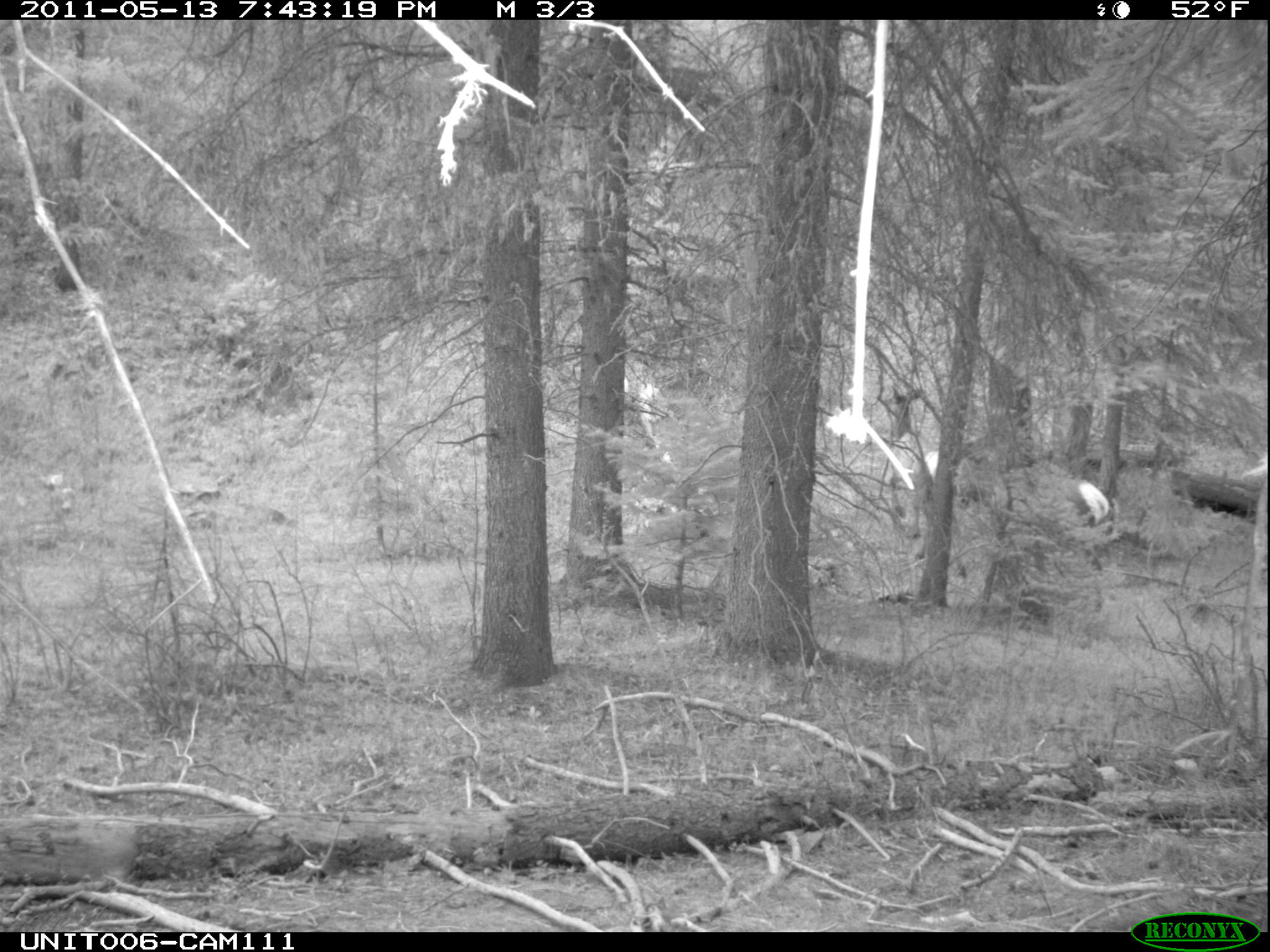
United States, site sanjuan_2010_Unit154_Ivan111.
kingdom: Animalia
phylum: Chordata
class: Mammalia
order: Artiodactyla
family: Cervidae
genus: Cervus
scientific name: Cervus elaphus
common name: red deer